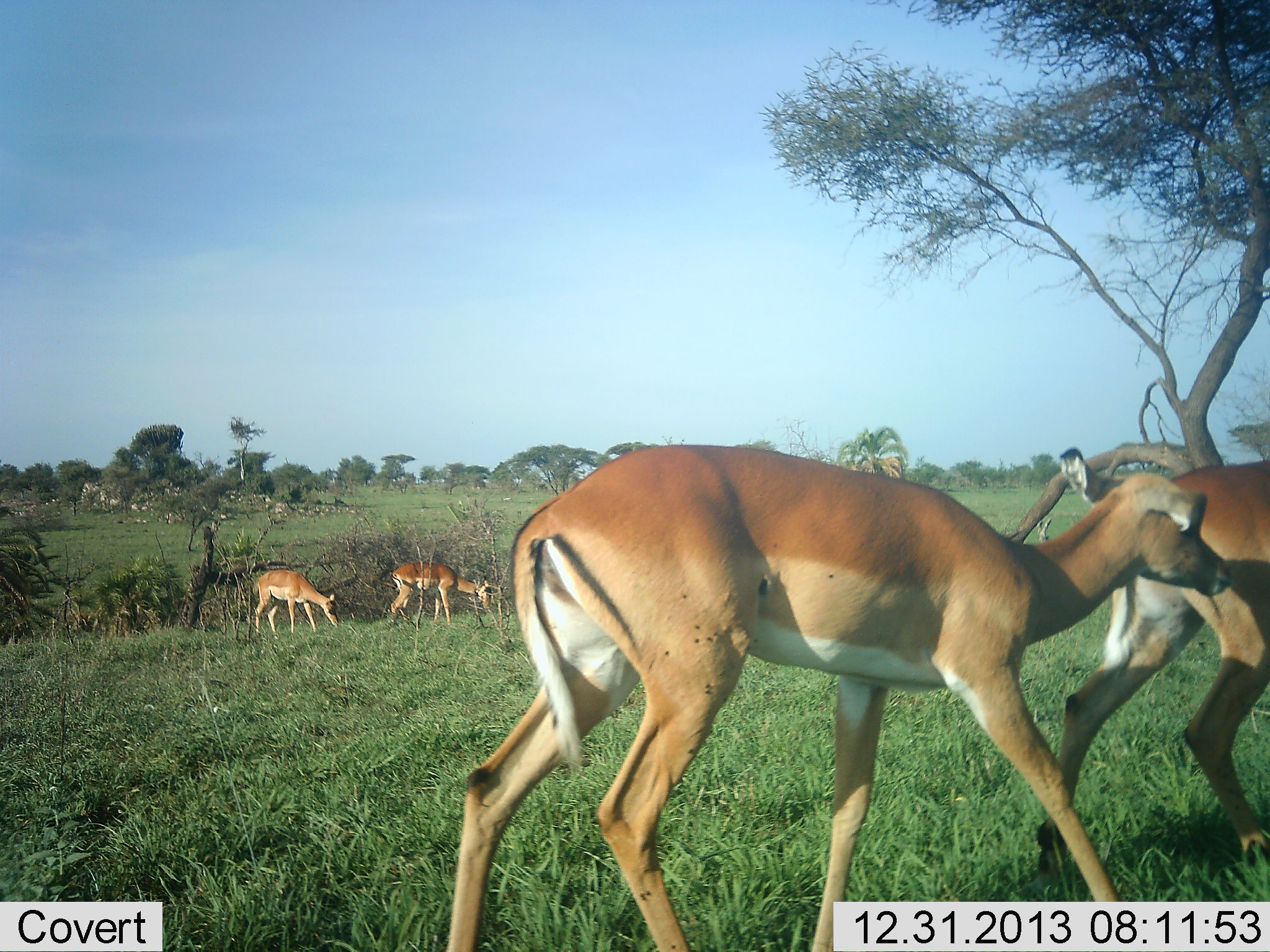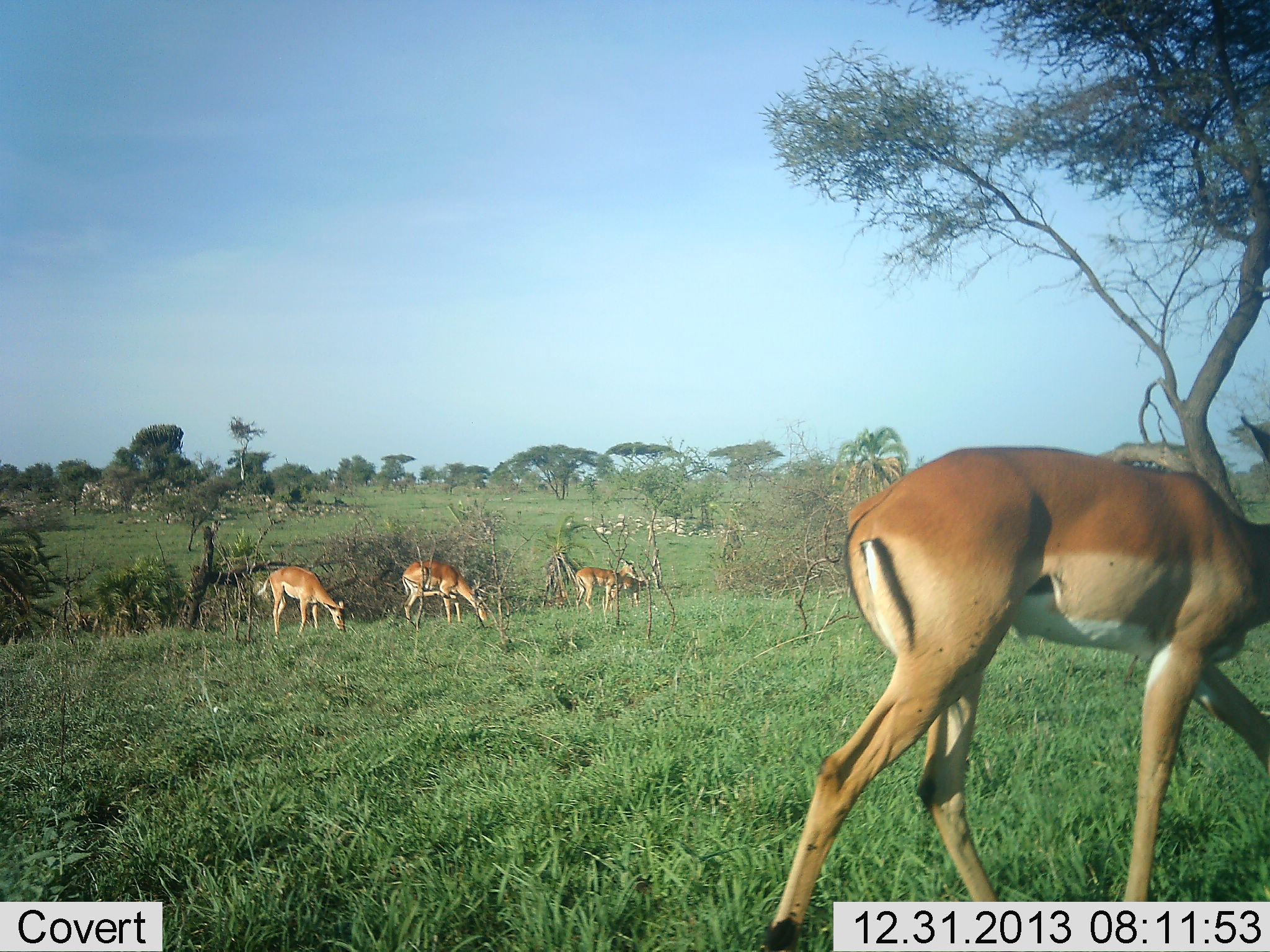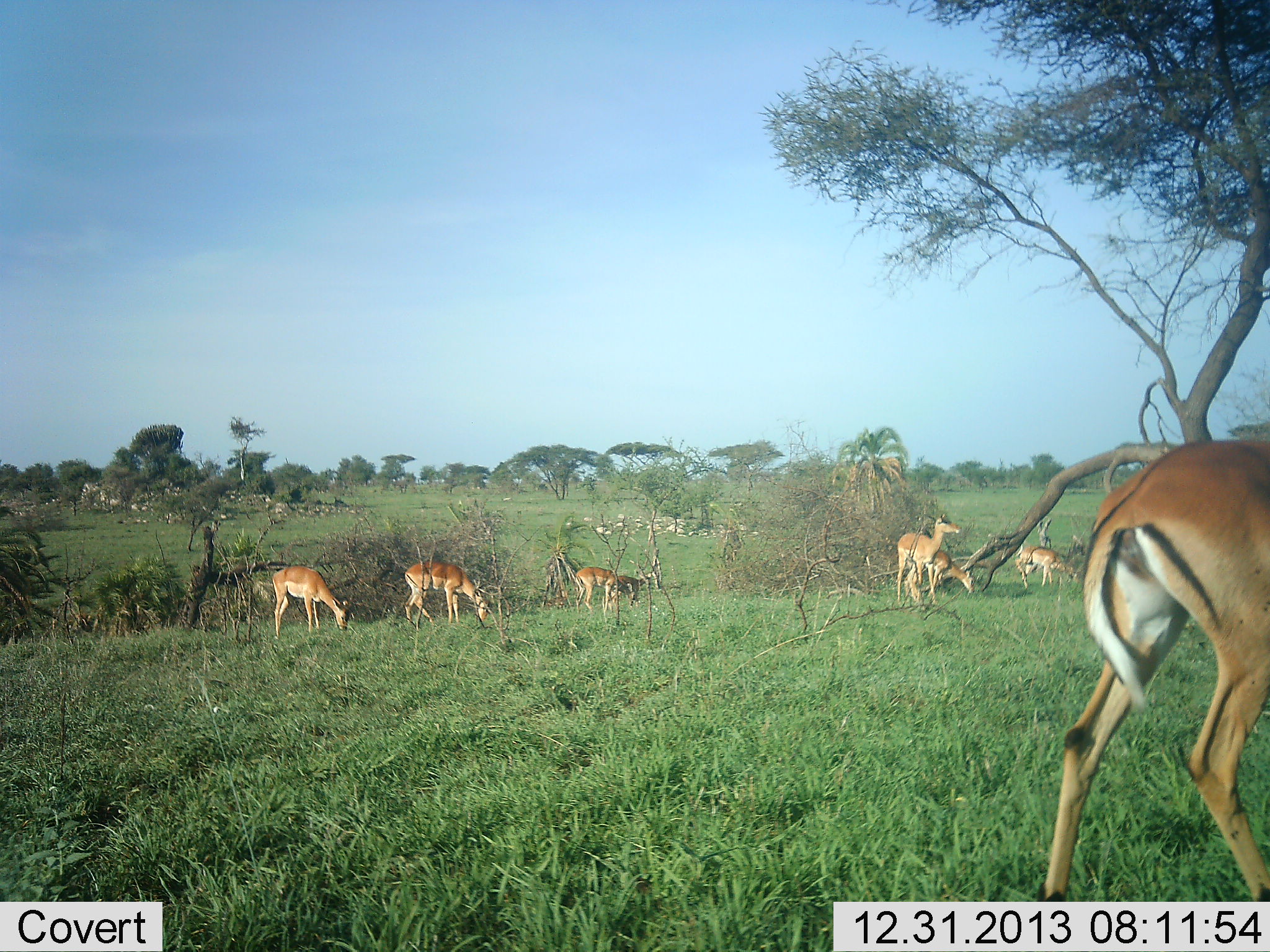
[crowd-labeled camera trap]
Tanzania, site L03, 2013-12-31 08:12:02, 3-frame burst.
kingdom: Animalia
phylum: Chordata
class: Mammalia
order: Artiodactyla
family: Bovidae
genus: Aepyceros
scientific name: Aepyceros melampus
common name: impala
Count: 8.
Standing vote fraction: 45%.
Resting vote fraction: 0%.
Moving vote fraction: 82%.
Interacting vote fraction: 0%.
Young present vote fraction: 9%.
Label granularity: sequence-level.